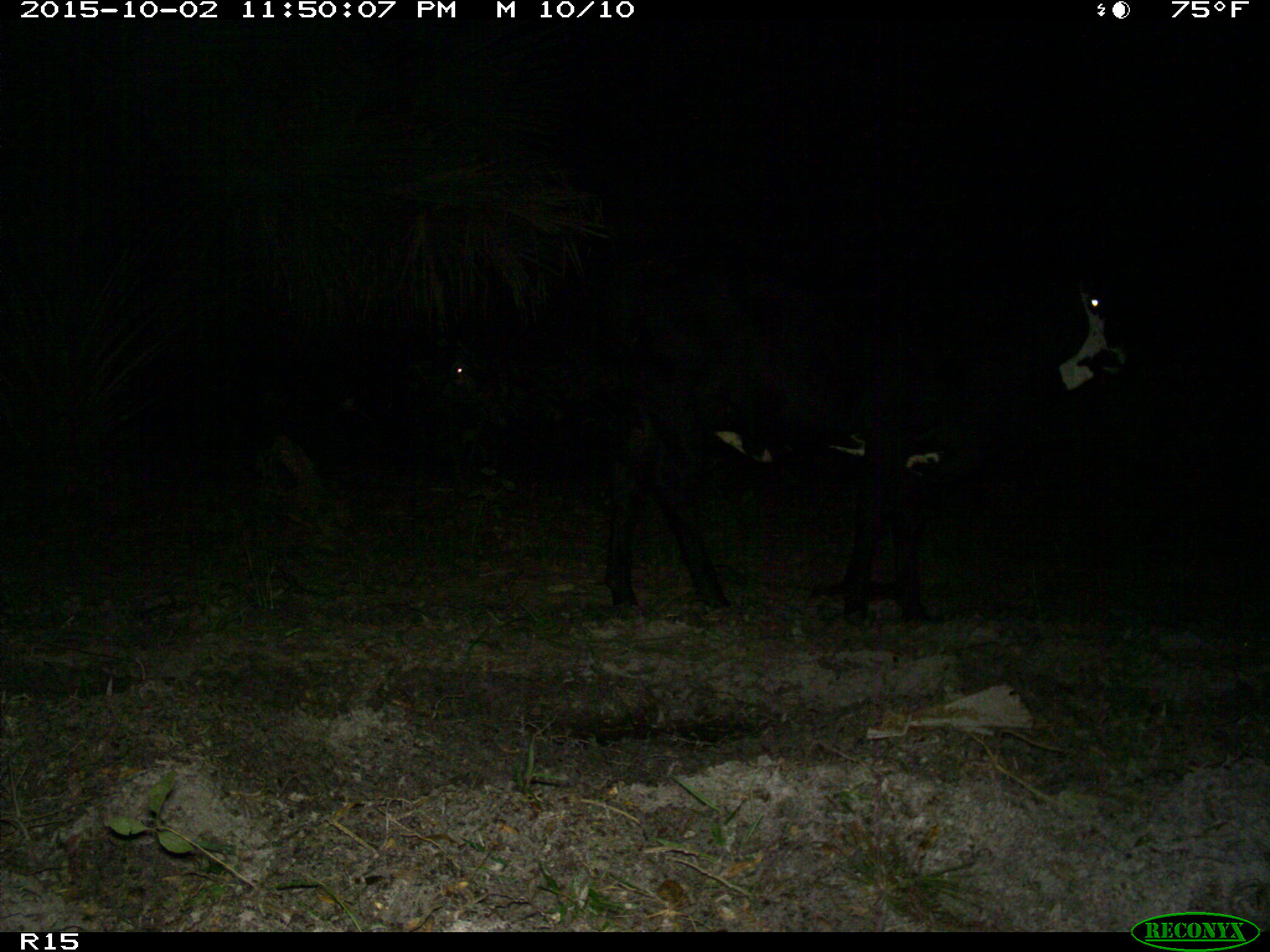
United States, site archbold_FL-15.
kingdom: Animalia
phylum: Chordata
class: Mammalia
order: Artiodactyla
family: Bovidae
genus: Bos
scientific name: Bos taurus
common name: domestic cow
Bos taurus (domestic cow).